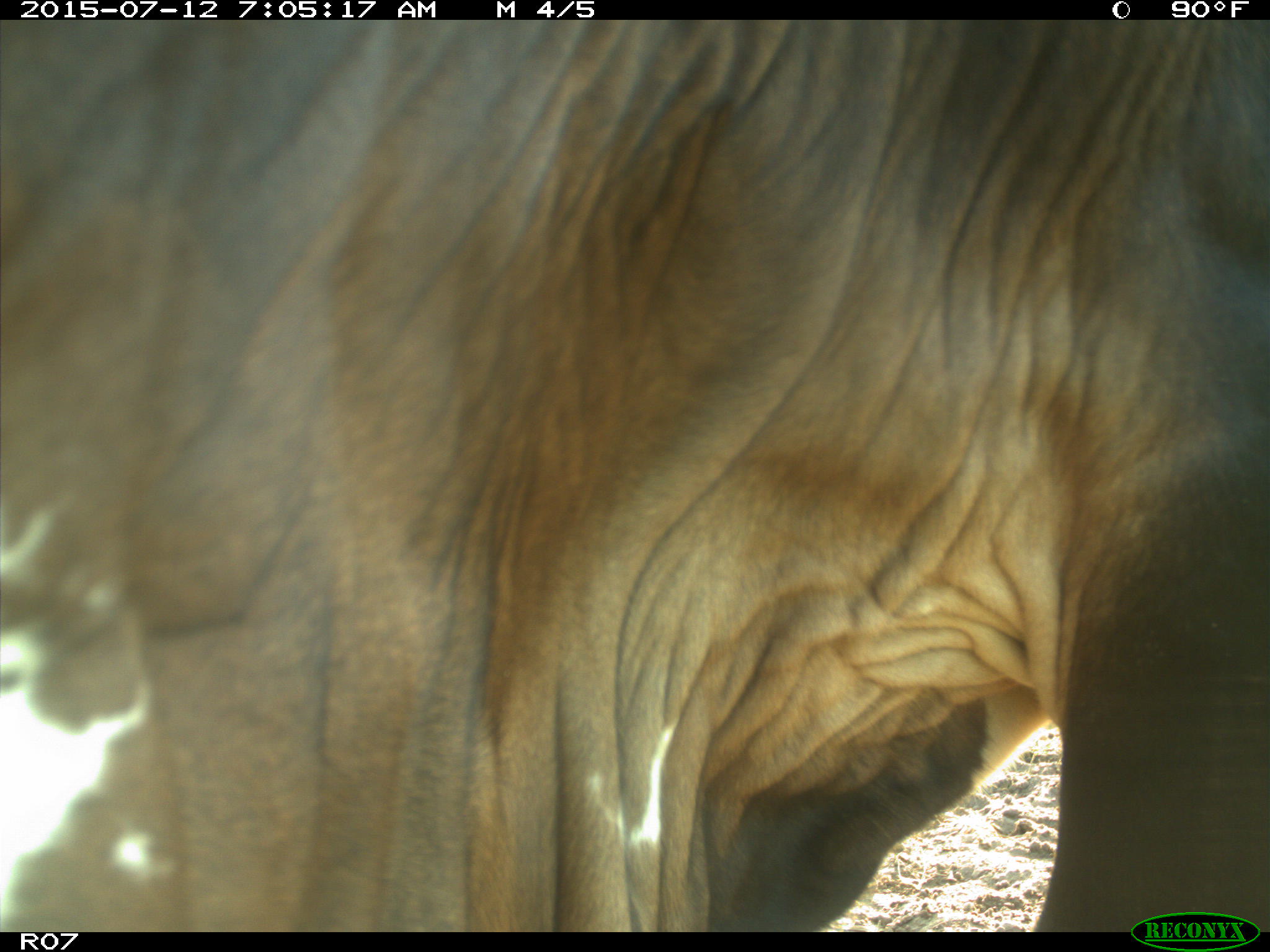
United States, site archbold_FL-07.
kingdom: Animalia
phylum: Chordata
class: Mammalia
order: Artiodactyla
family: Bovidae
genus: Bos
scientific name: Bos taurus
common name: domestic cow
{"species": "Bos taurus (domestic cow)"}